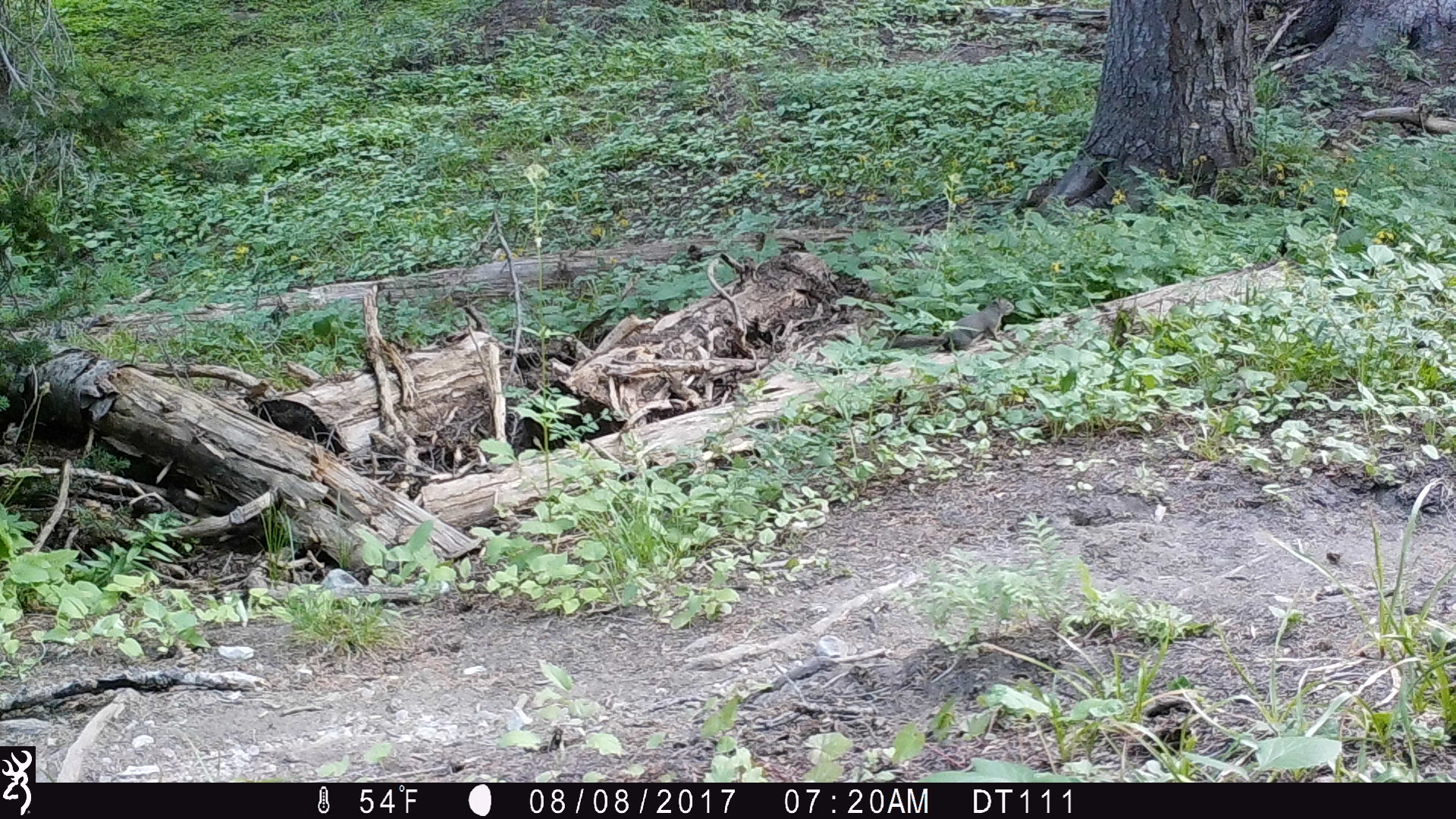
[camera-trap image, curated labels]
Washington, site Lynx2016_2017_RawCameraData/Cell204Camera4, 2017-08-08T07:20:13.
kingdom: Animalia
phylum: Chordata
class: Mammalia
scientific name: Mammalia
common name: small mammal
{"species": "small mammal (Mammalia)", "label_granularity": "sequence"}